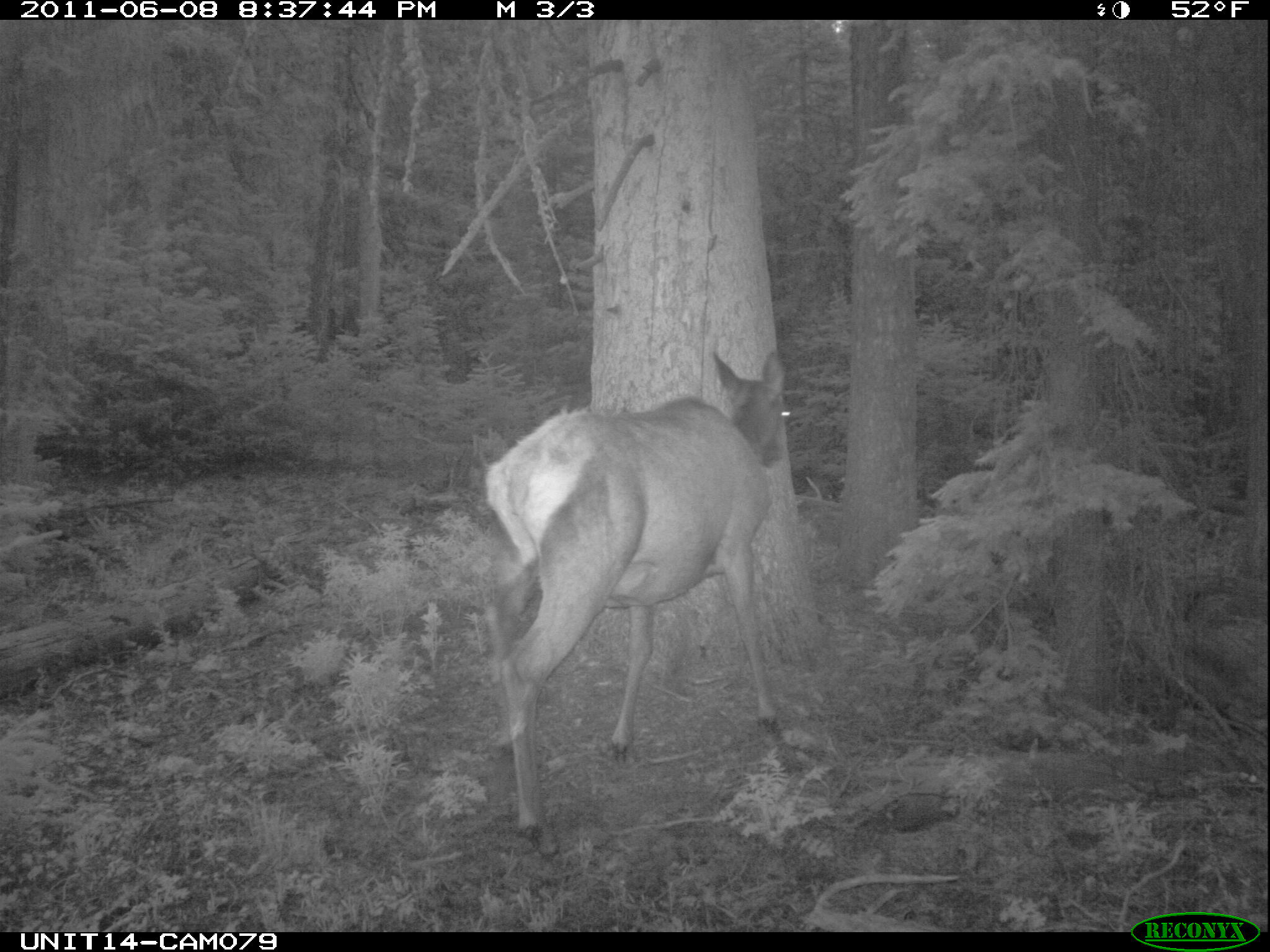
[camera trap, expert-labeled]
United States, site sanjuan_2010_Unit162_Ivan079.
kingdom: Animalia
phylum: Chordata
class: Mammalia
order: Artiodactyla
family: Cervidae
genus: Cervus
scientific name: Cervus elaphus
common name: red deer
Cervus elaphus (red deer).